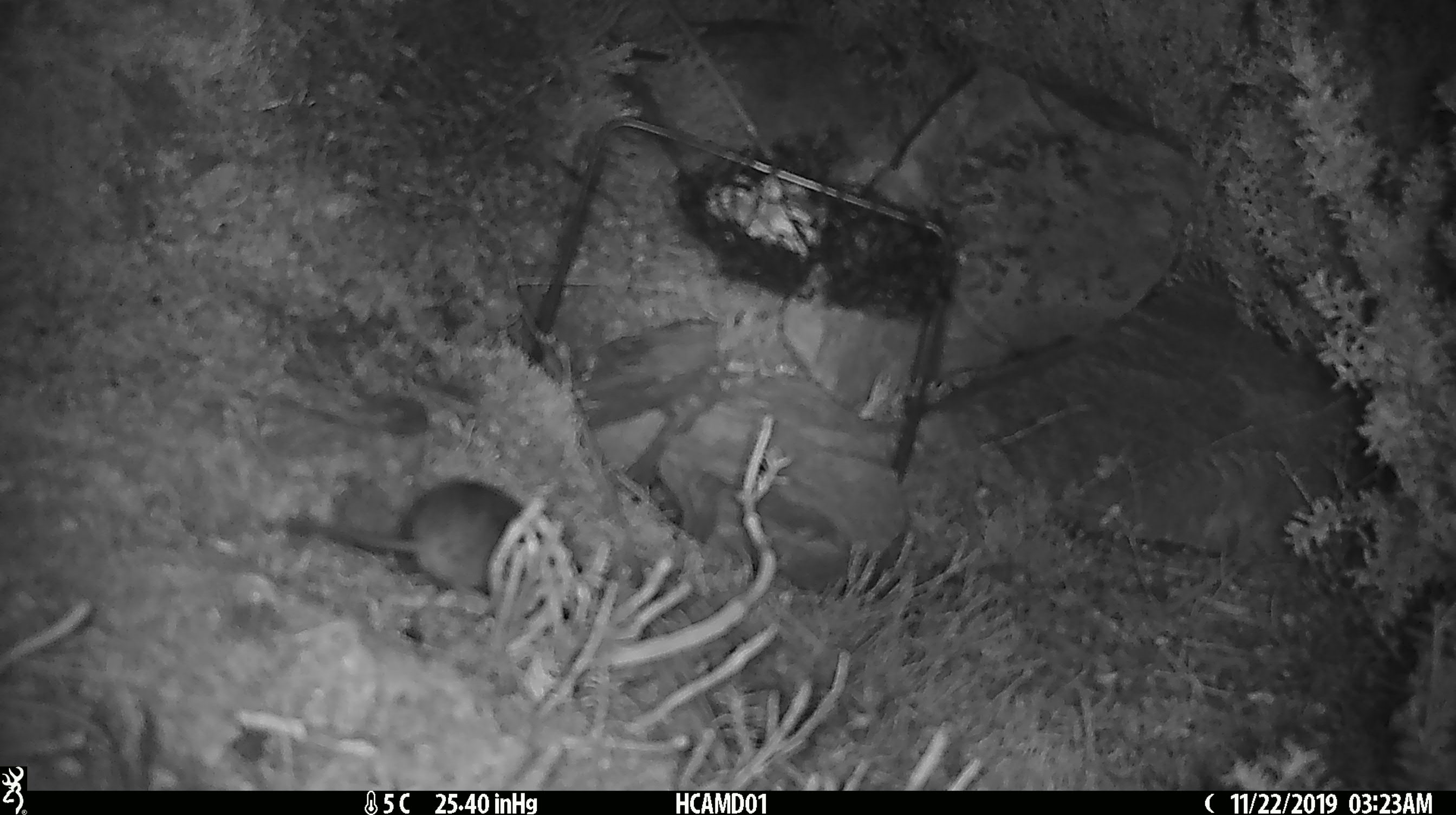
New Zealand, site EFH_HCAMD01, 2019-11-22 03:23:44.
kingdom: Animalia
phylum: Chordata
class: Mammalia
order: Rodentia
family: Muridae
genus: Mus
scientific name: Mus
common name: mouse